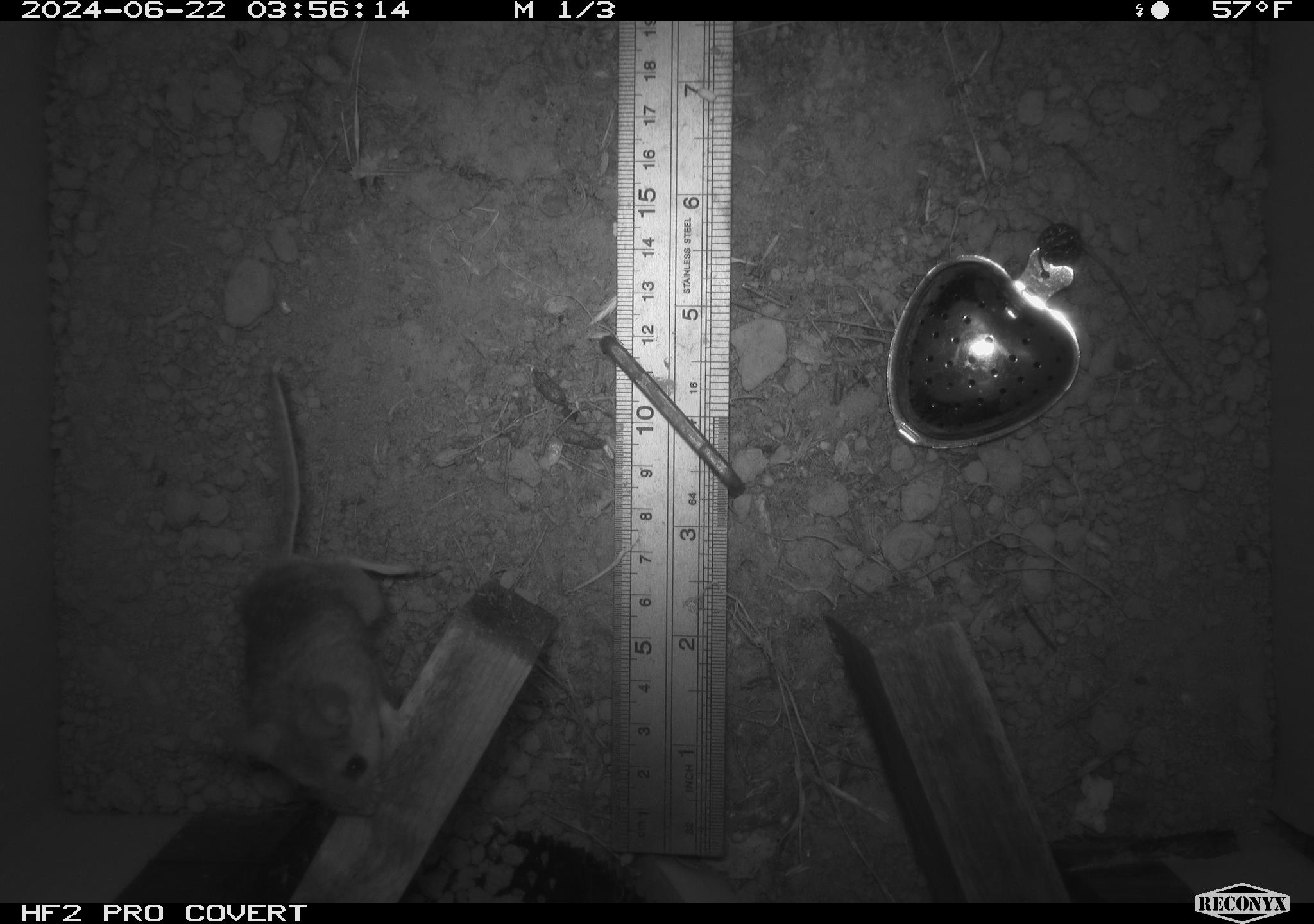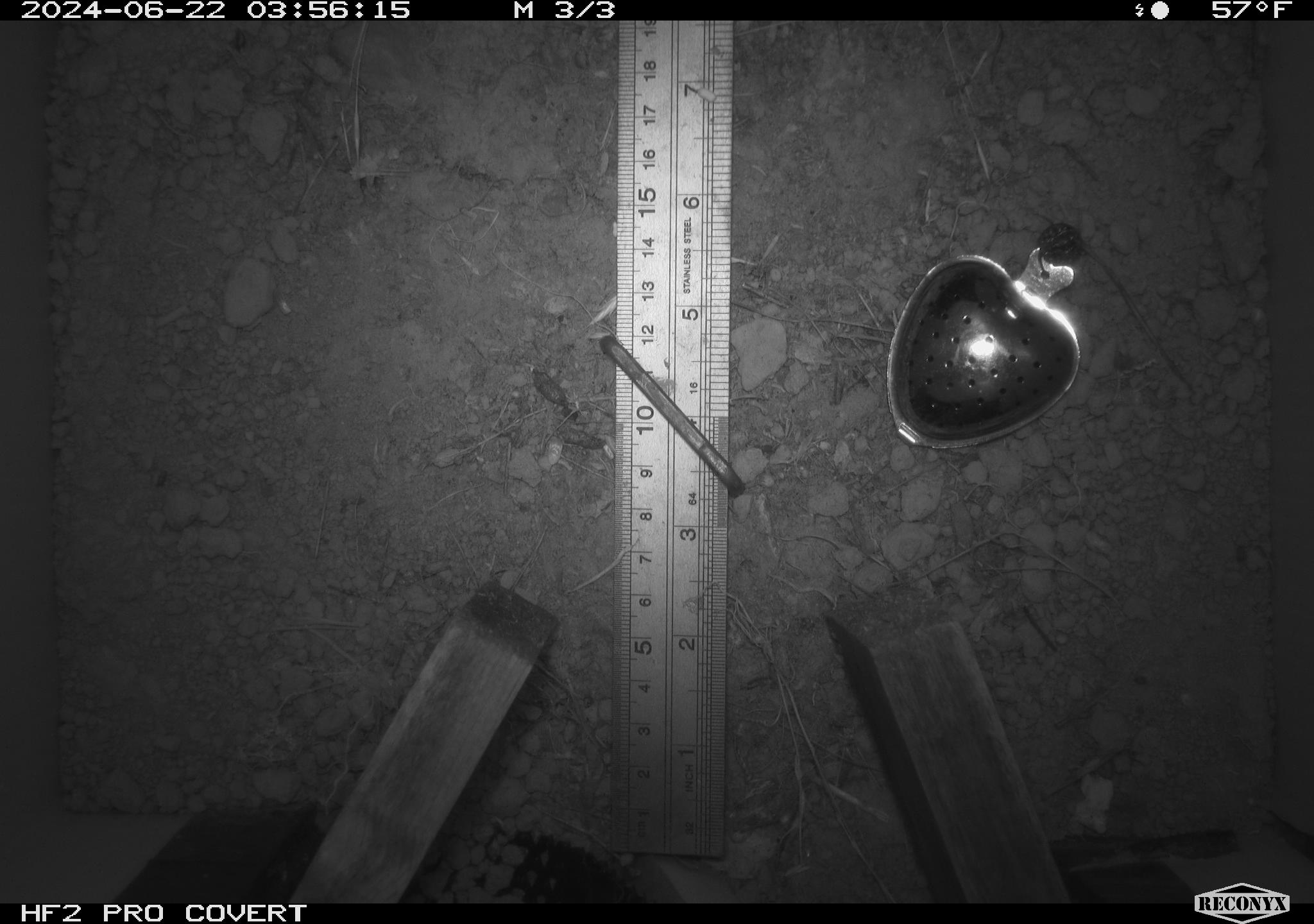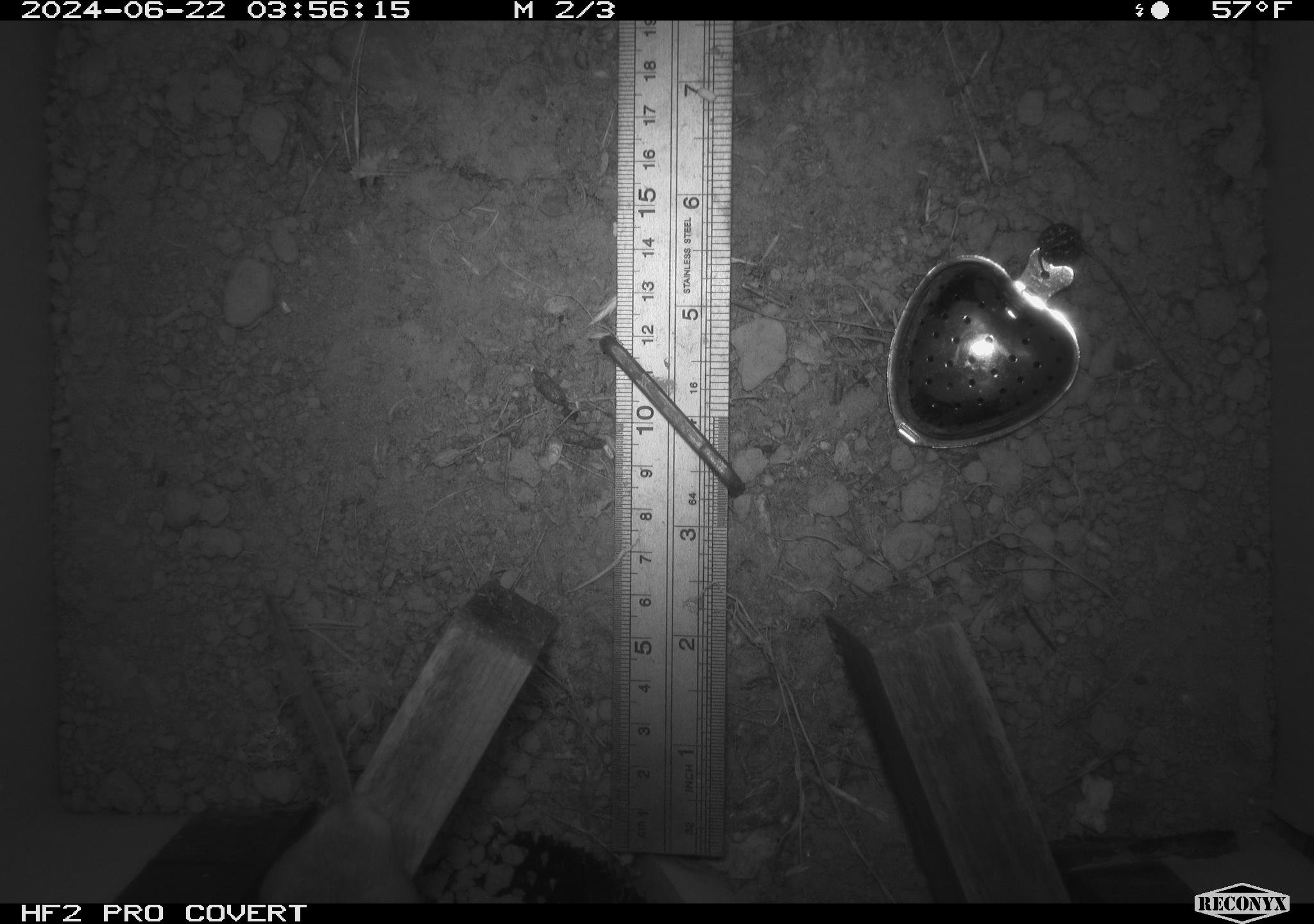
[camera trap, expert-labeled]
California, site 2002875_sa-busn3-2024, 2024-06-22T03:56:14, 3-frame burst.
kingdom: Animalia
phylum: Chordata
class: Mammalia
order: Rodentia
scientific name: Rodentia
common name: mouse species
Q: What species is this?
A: Mouse species (Rodentia).